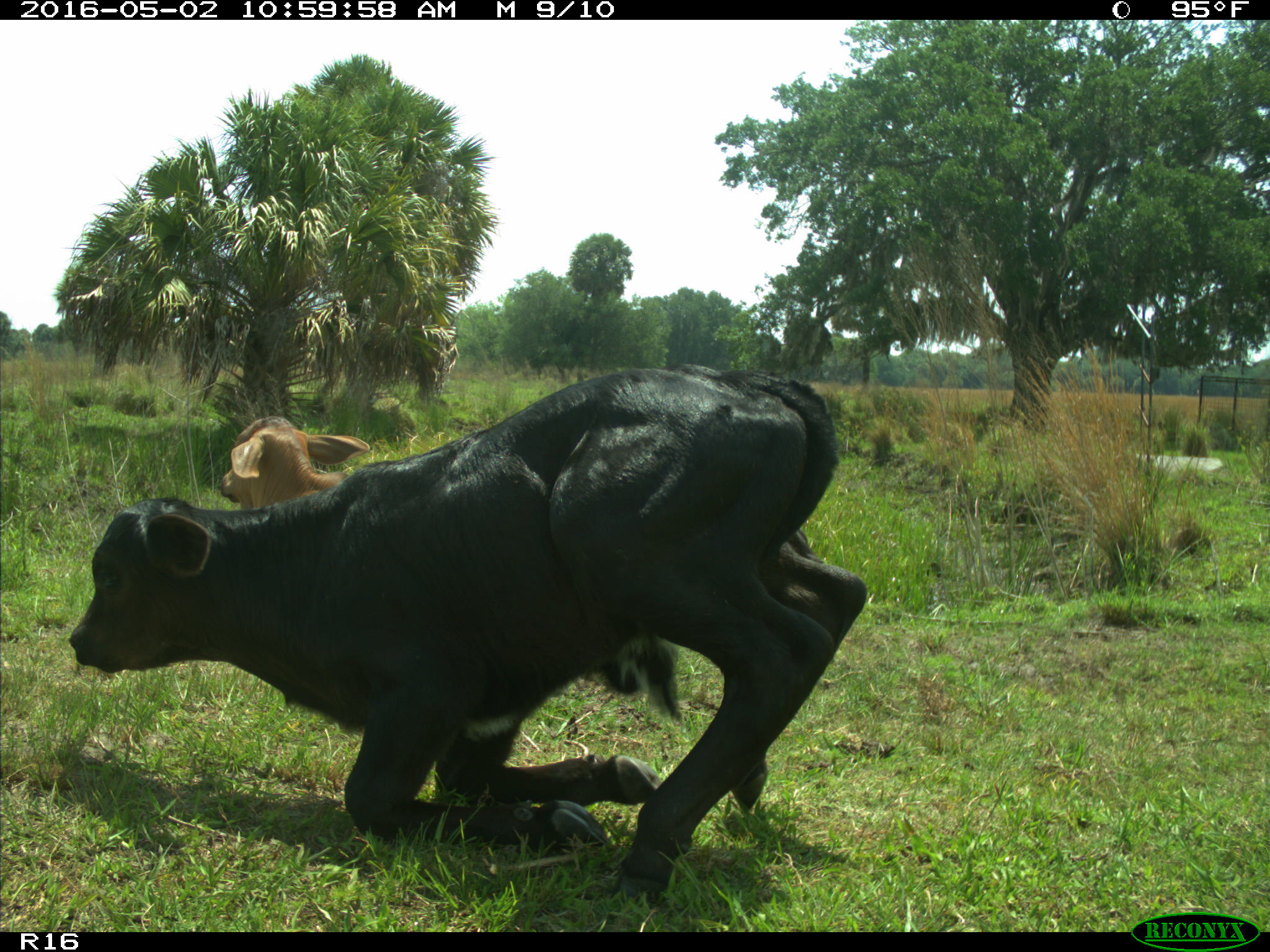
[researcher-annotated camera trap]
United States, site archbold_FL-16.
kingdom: Animalia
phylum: Chordata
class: Mammalia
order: Artiodactyla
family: Bovidae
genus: Bos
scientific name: Bos taurus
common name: domestic cow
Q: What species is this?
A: Bos taurus (domestic cow).